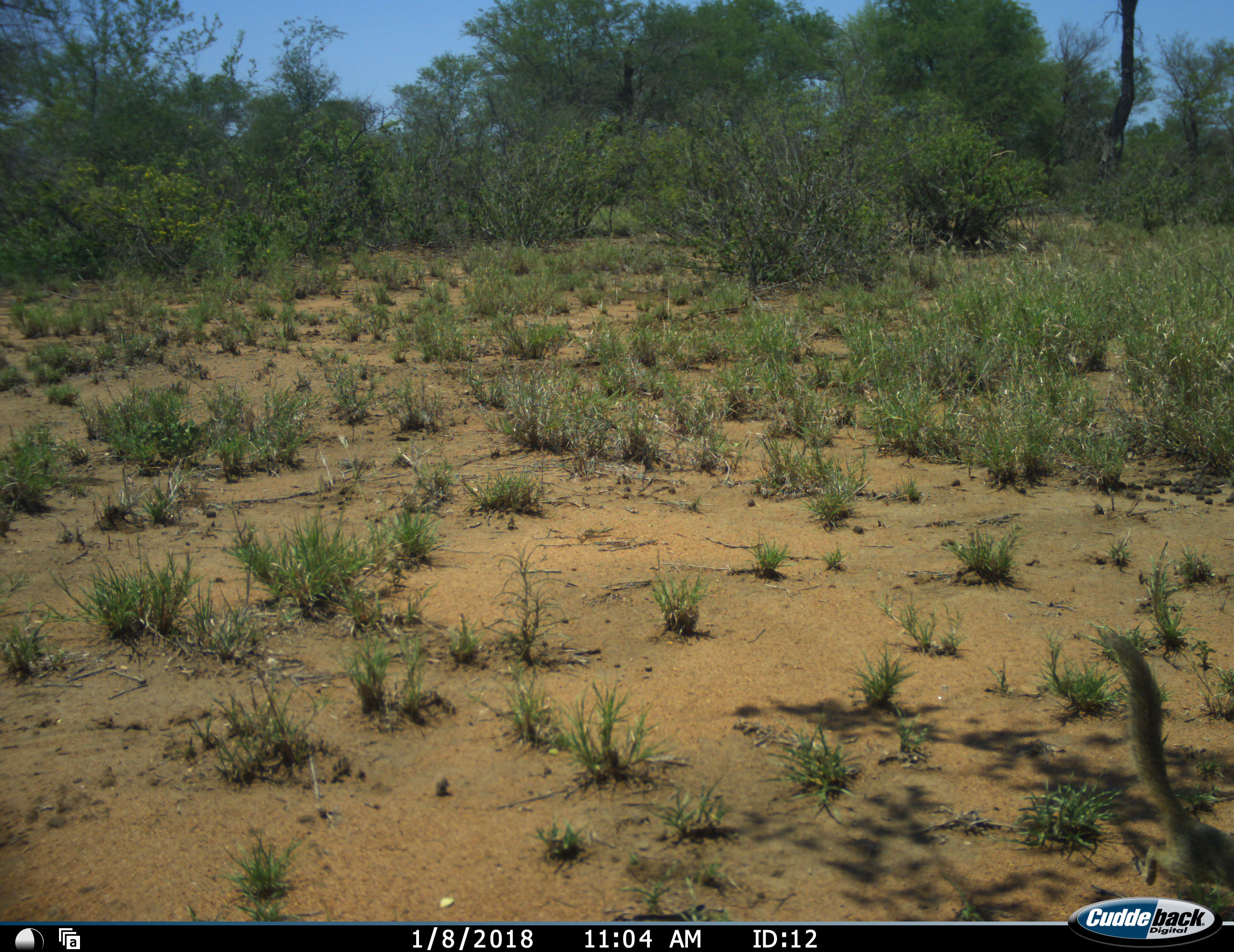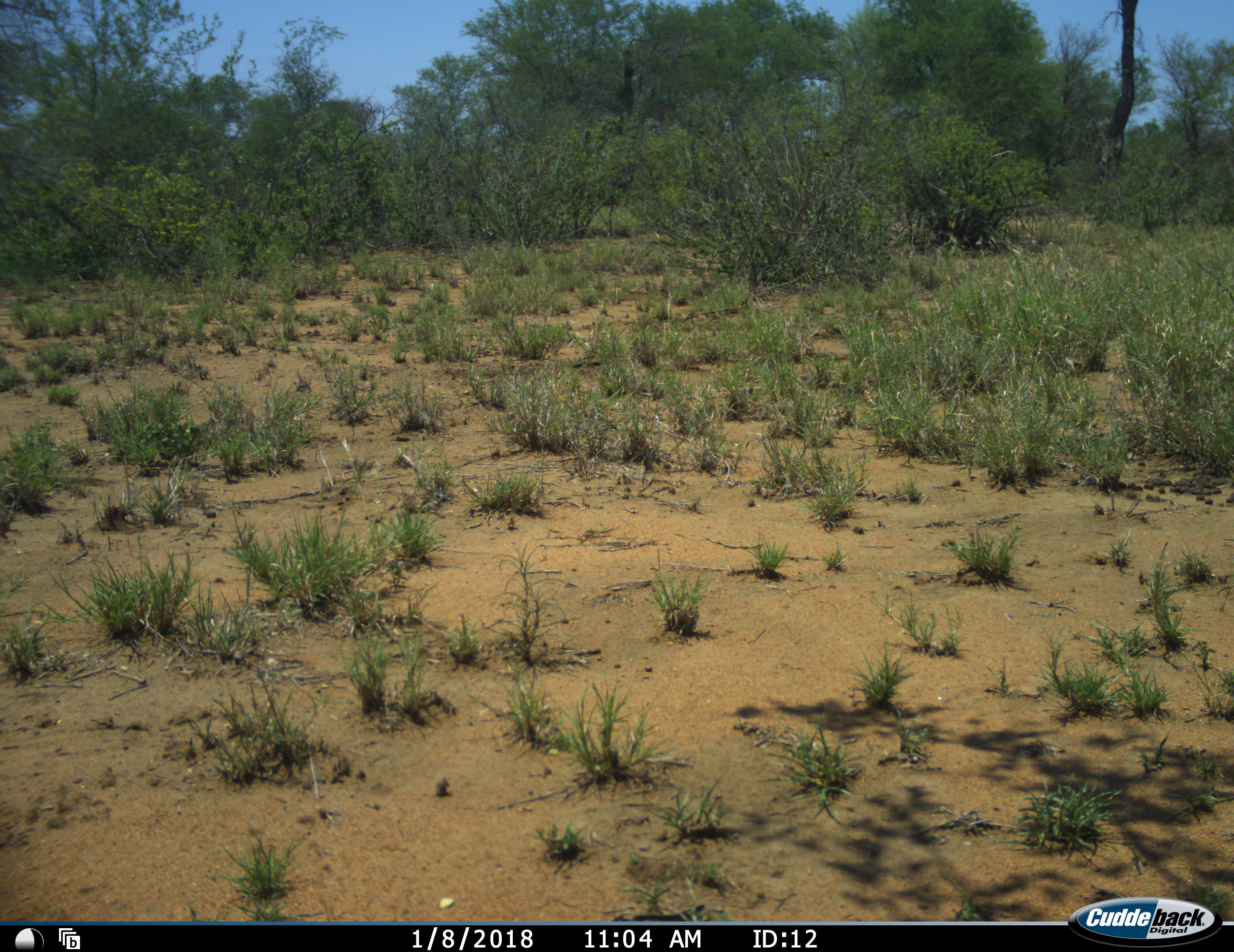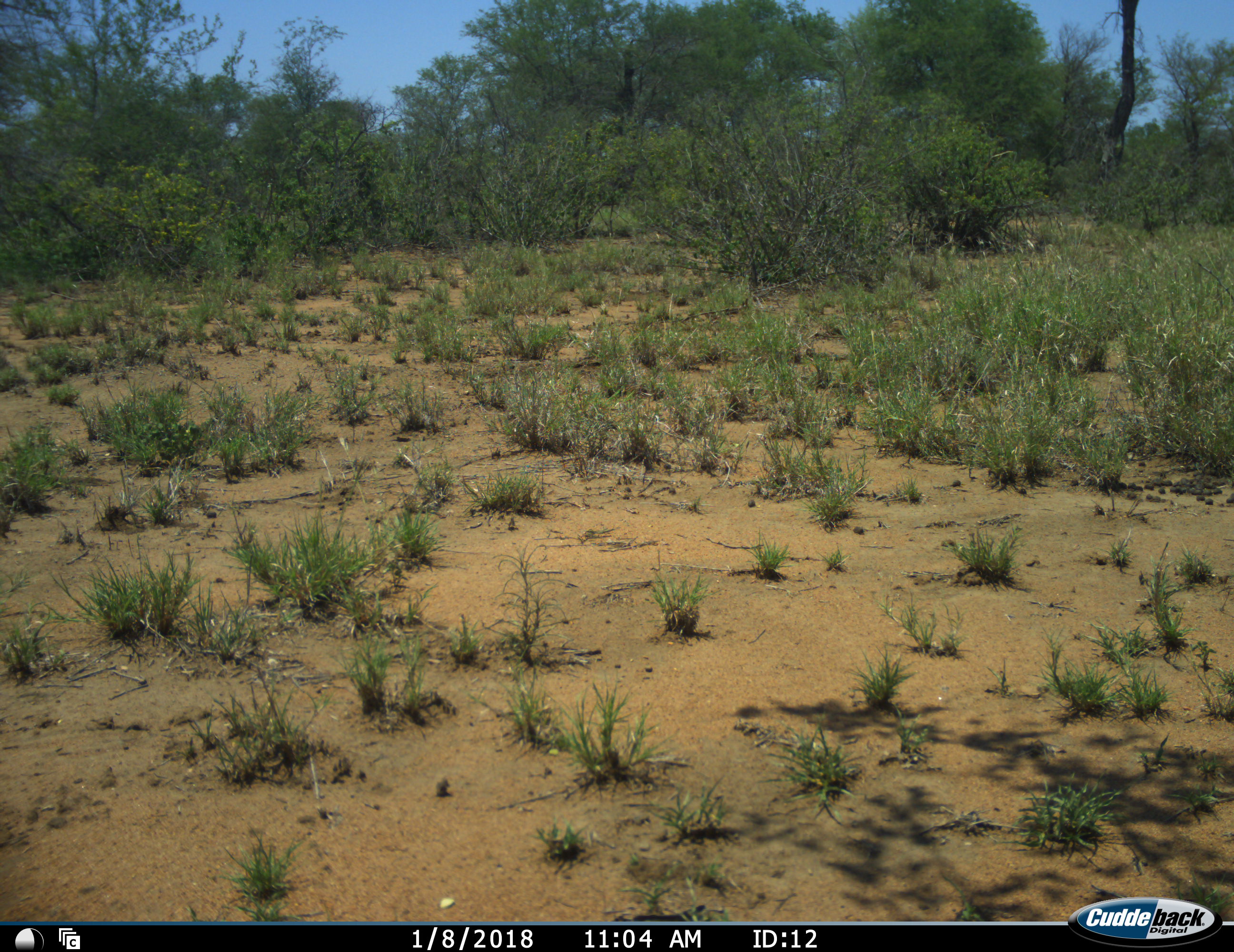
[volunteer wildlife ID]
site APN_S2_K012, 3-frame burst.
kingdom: Animalia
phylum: Chordata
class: Mammalia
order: Rodentia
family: Sciuridae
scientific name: Sciuridae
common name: ground squirrel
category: squirreltree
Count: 1.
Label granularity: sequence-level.